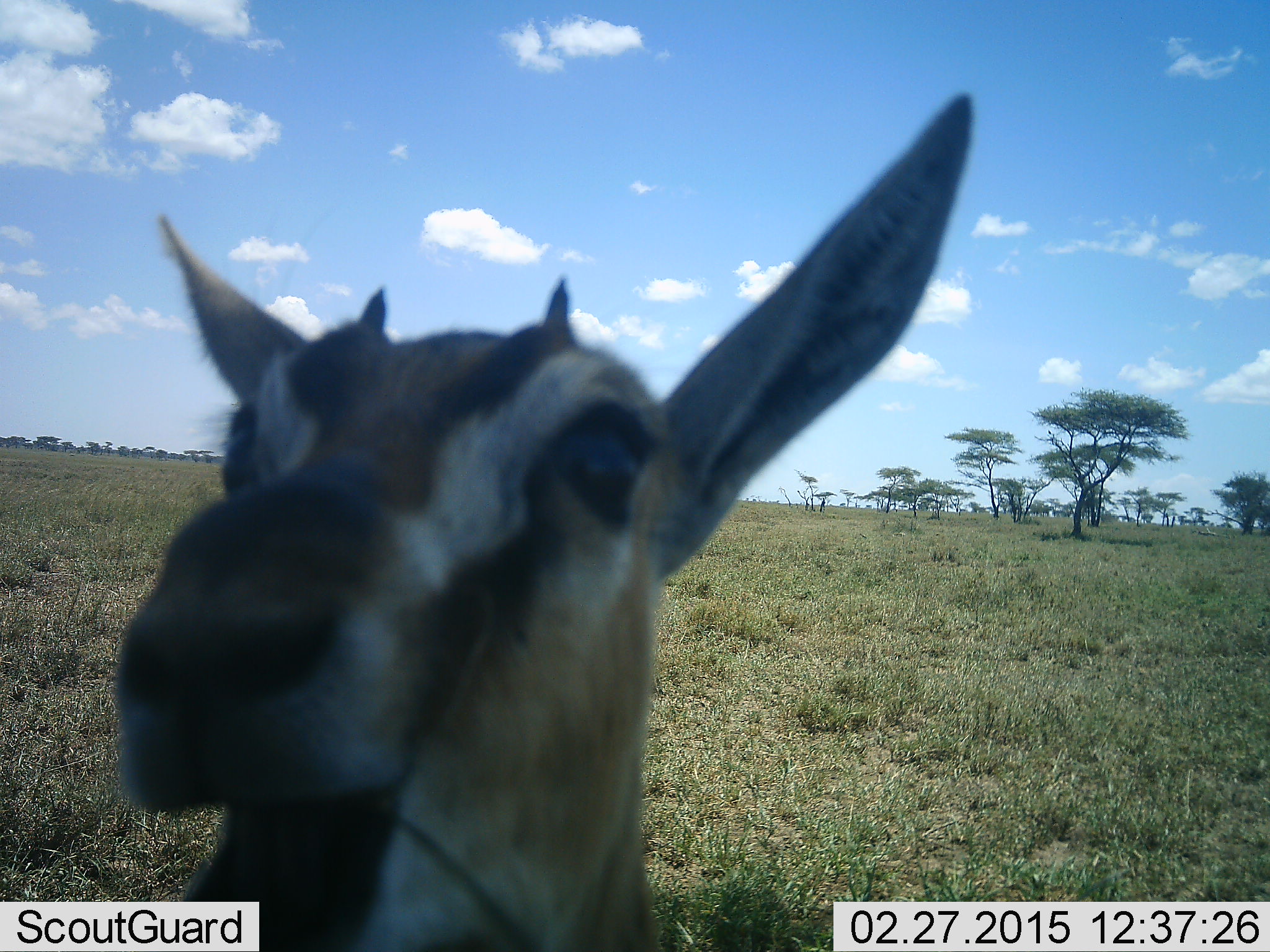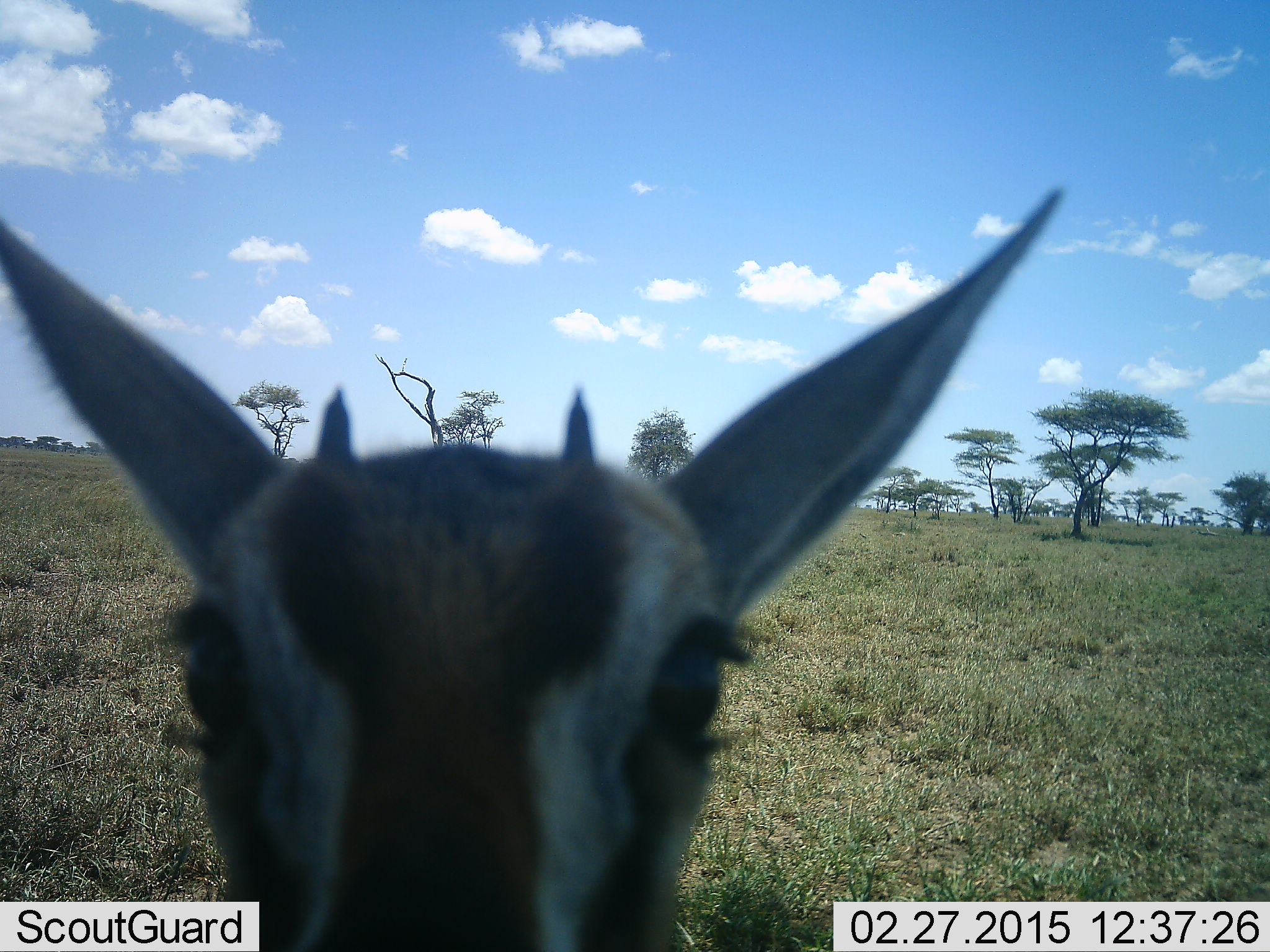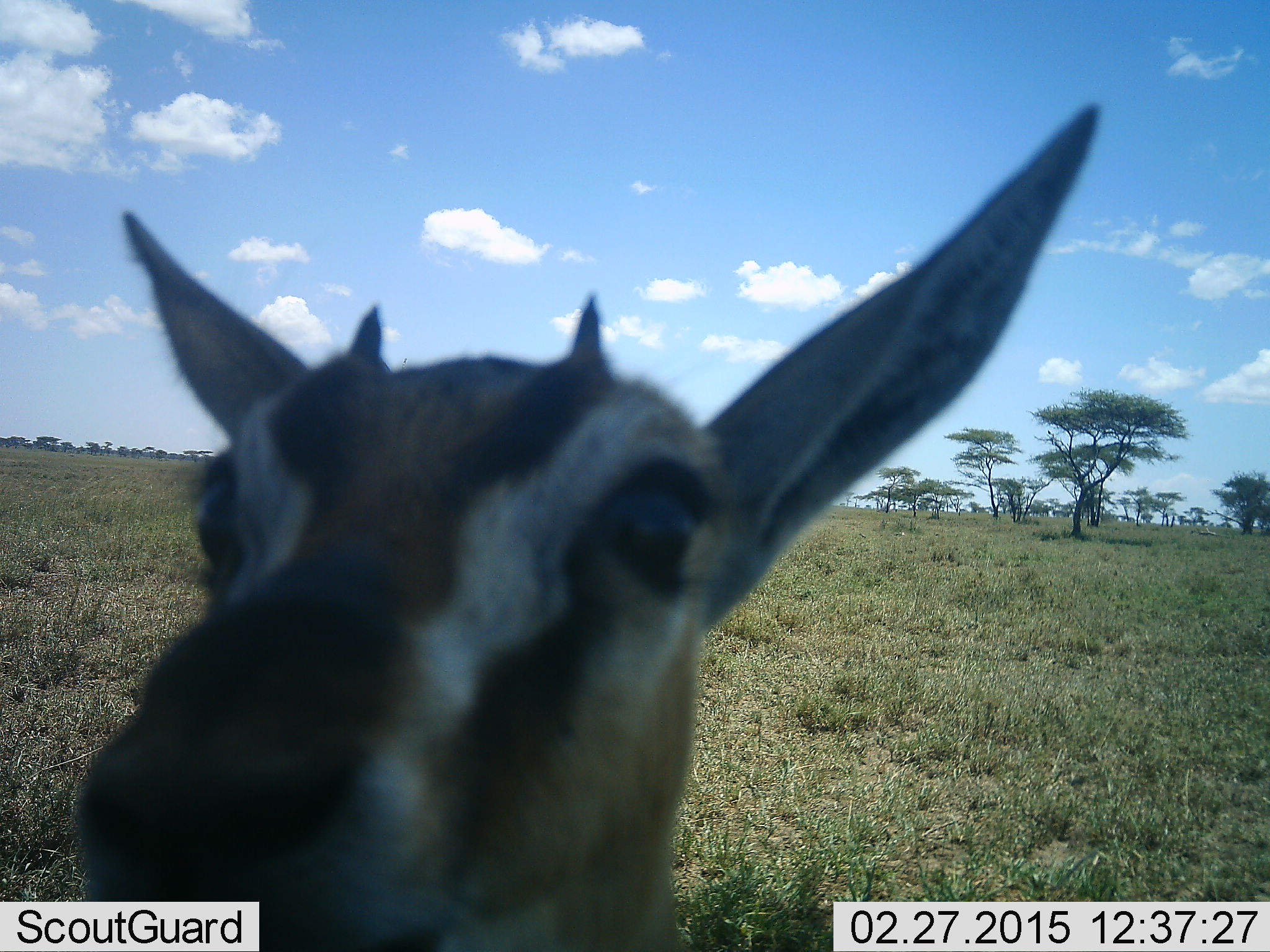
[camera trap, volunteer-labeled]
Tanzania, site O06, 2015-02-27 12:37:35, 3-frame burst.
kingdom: Animalia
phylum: Chordata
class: Mammalia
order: Artiodactyla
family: Bovidae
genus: Eudorcas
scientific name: Eudorcas thomsonii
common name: thomson's gazelle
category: gazellethomsons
Gazellethomsons (thomson's gazelle) (Eudorcas thomsonii), count 1. Behavior (volunteer vote fractions): standing 60%, resting 0%, moving 10%, interacting 30%. Young present (vote fraction): 10%. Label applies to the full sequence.